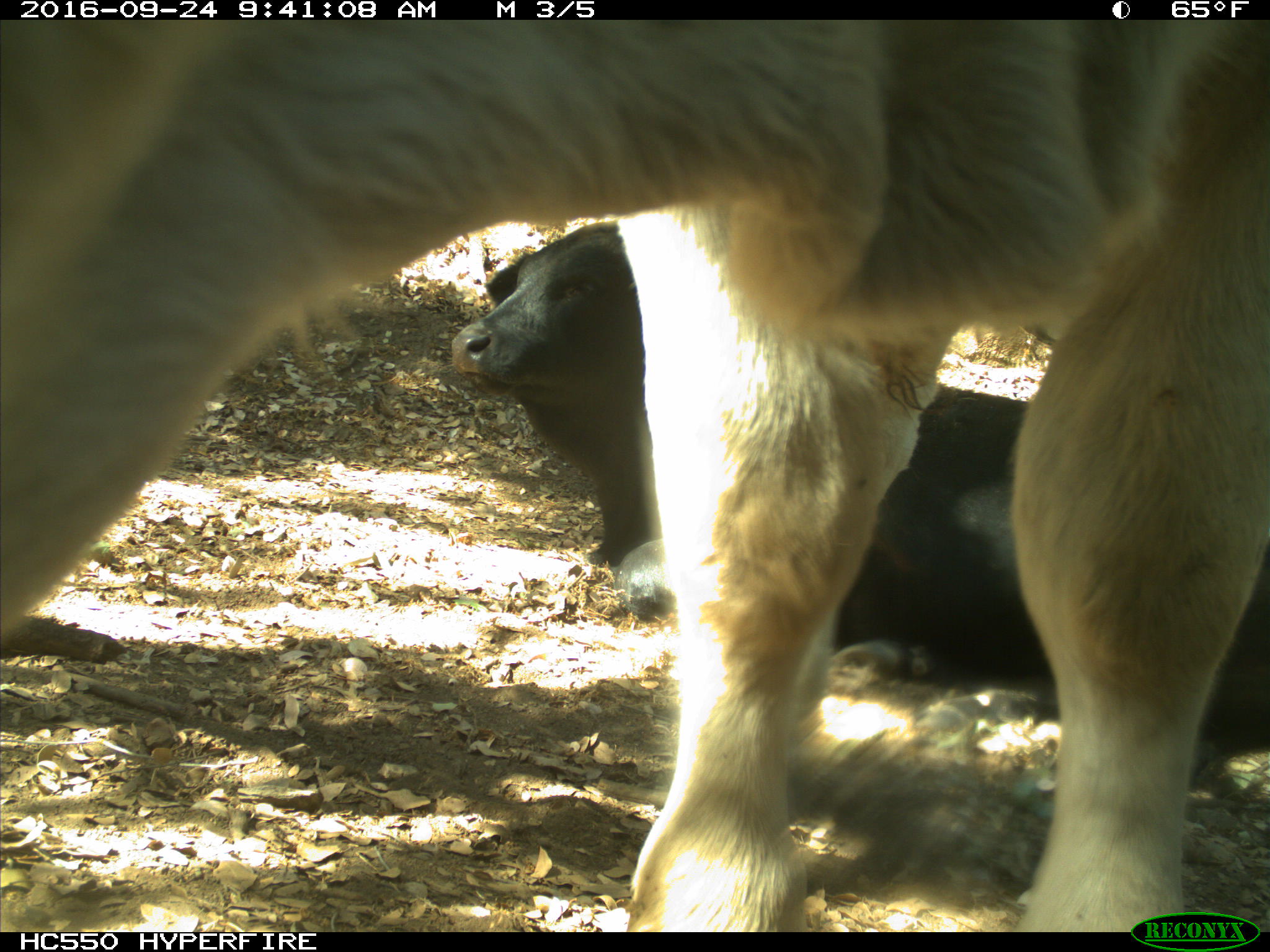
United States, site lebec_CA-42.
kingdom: Animalia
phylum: Chordata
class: Mammalia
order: Artiodactyla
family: Bovidae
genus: Bos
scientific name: Bos taurus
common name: domestic cow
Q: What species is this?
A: Bos taurus (domestic cow).